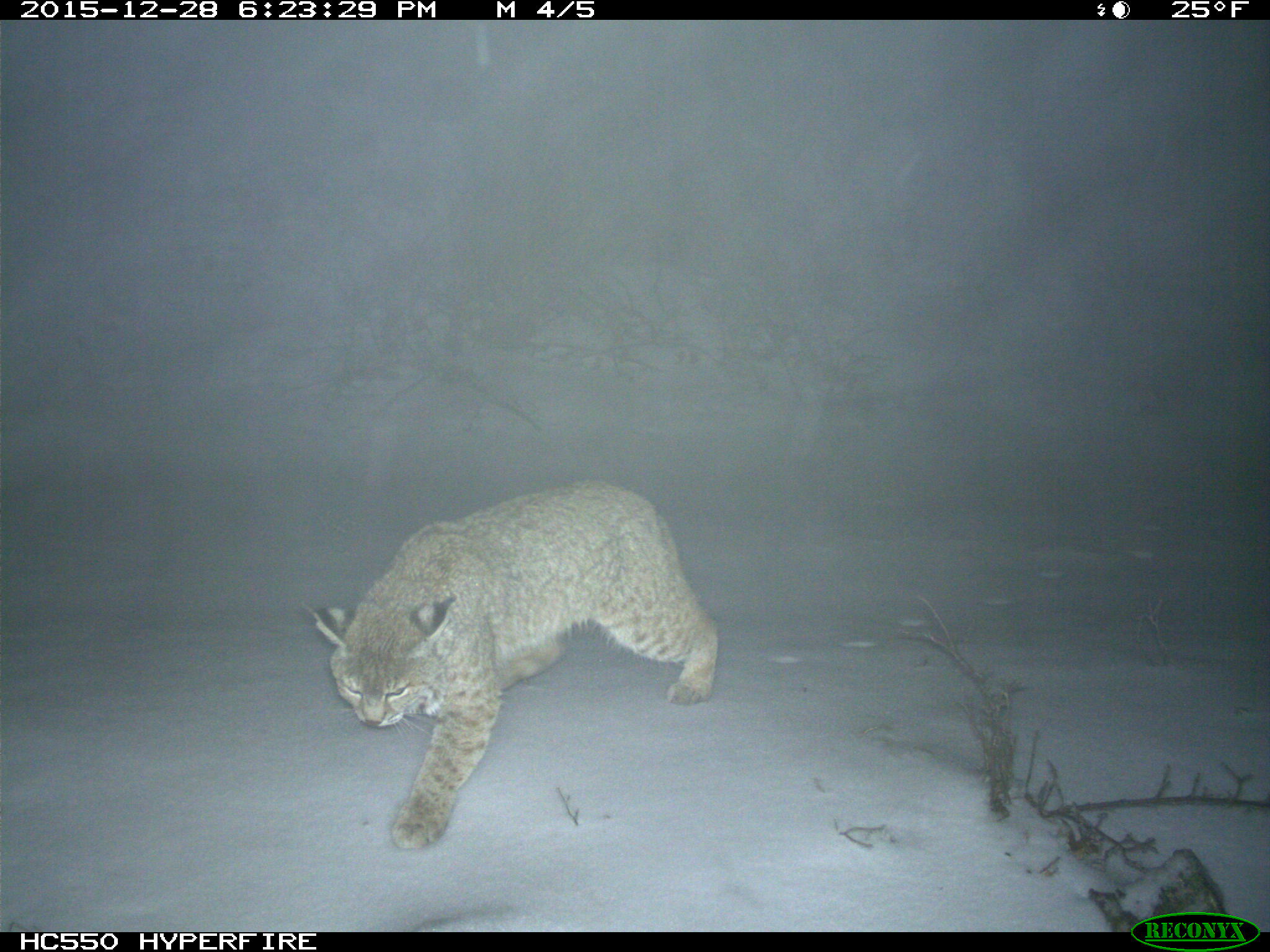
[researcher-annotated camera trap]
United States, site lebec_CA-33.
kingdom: Animalia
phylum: Chordata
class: Mammalia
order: Carnivora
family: Felidae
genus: Lynx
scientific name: Lynx rufus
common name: bobcat